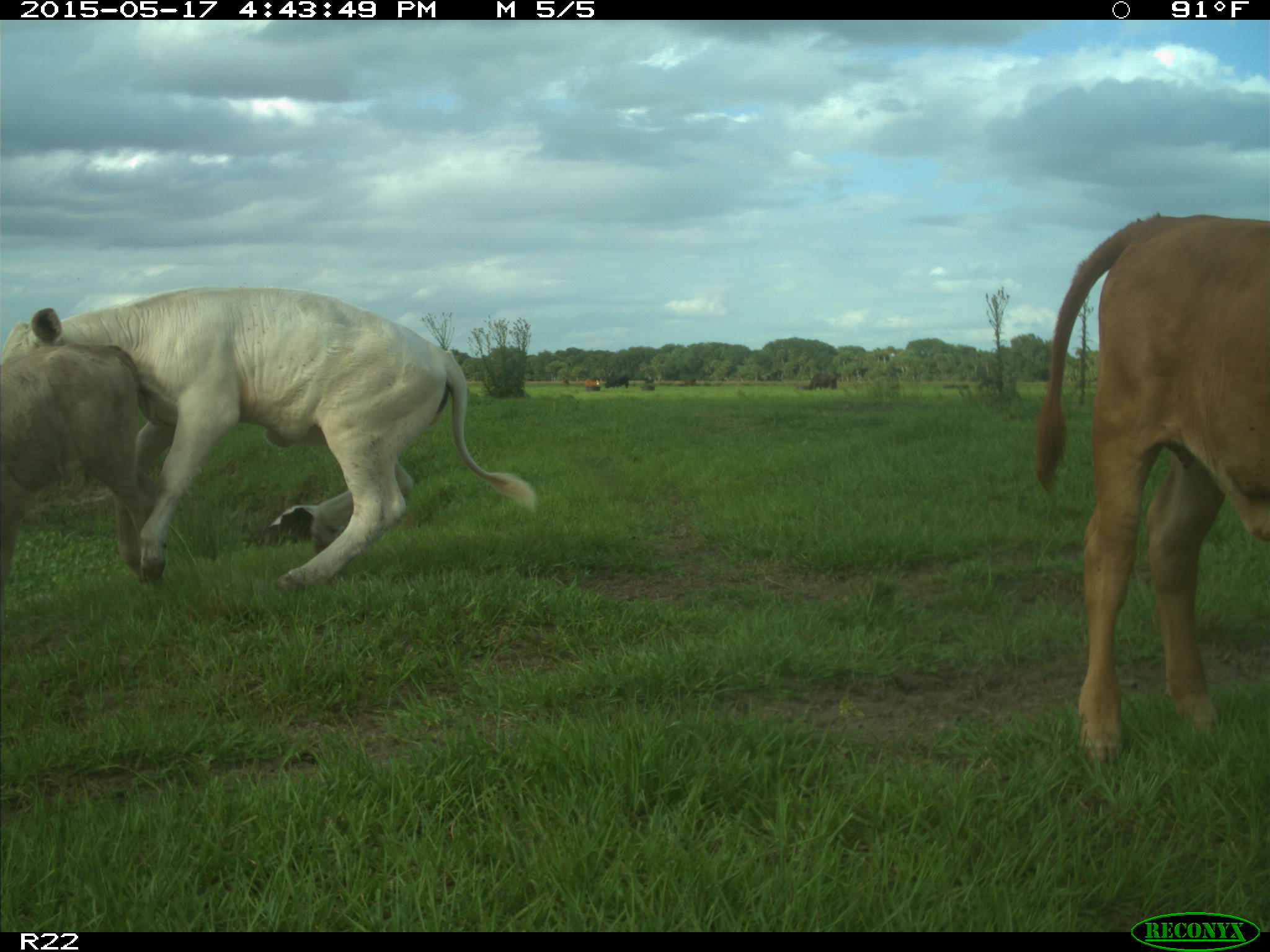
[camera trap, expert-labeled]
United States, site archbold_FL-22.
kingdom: Animalia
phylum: Chordata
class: Mammalia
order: Artiodactyla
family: Bovidae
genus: Bos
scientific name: Bos taurus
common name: domestic cow